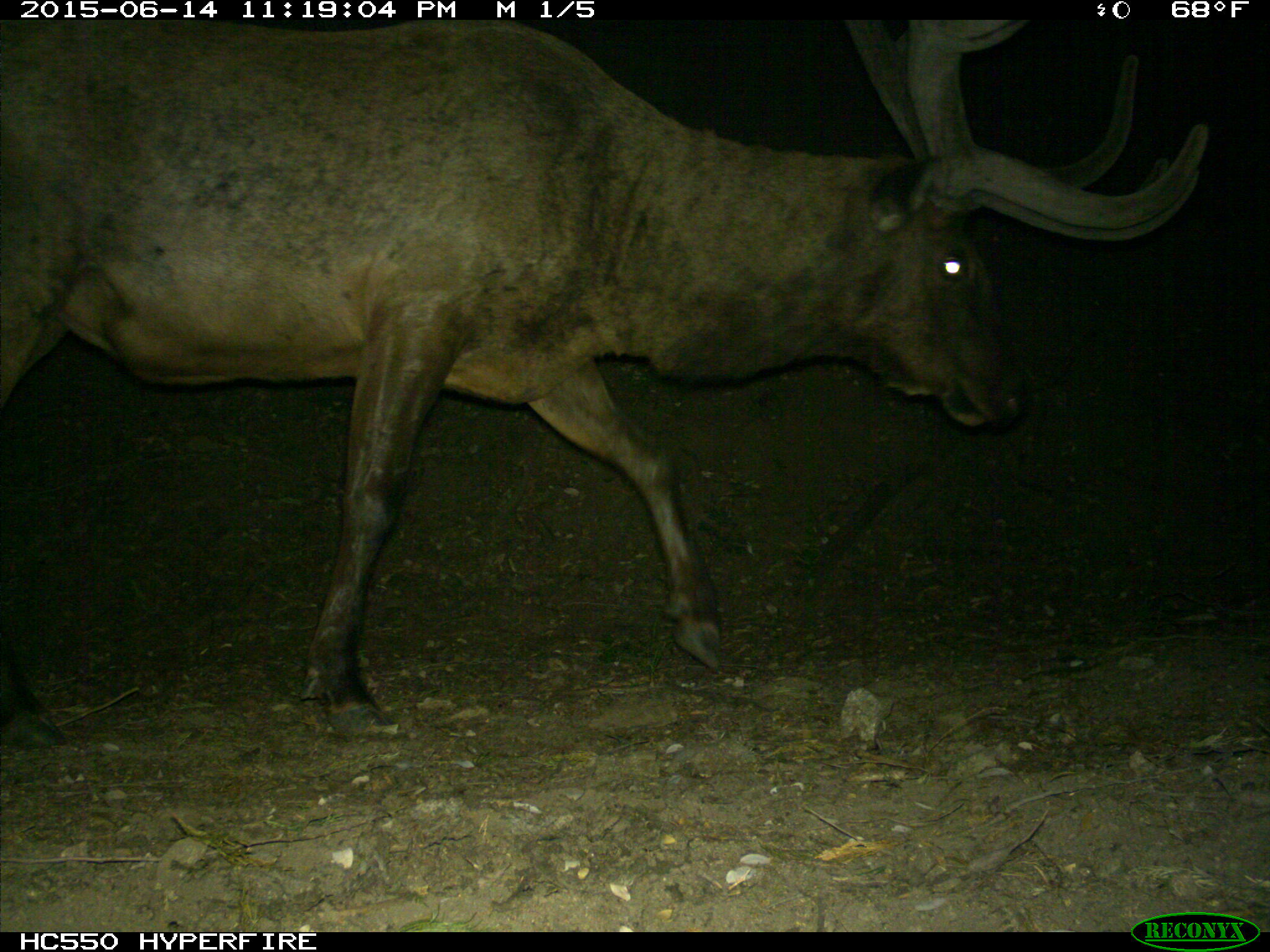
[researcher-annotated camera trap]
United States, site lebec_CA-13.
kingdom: Animalia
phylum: Chordata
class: Mammalia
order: Artiodactyla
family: Cervidae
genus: Cervus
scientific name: Cervus canadensis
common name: elk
Cervus canadensis (elk).